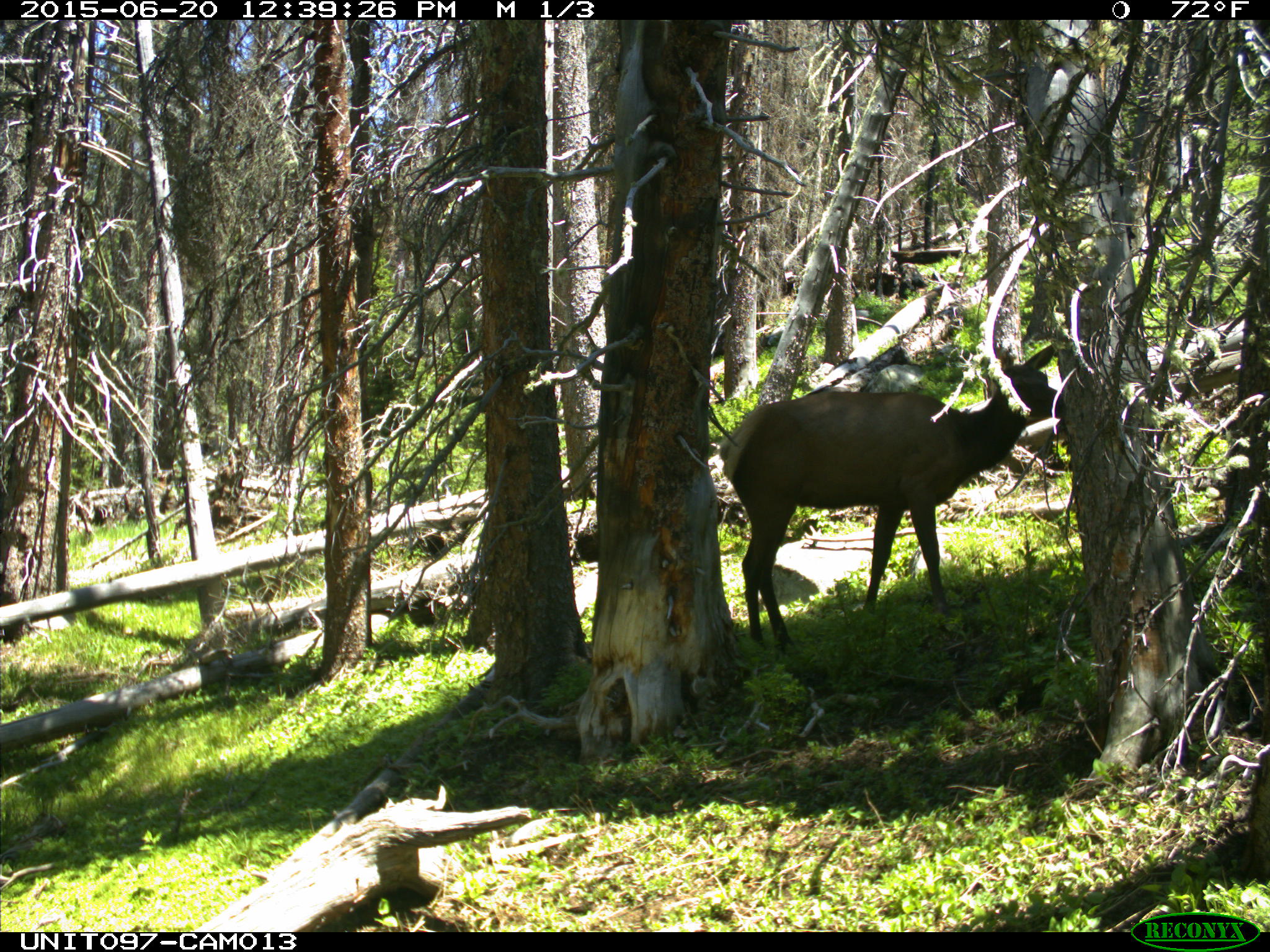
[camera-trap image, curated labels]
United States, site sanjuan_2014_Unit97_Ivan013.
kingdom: Animalia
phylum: Chordata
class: Mammalia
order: Artiodactyla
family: Cervidae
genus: Cervus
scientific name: Cervus elaphus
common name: red deer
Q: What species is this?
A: Cervus elaphus (red deer).